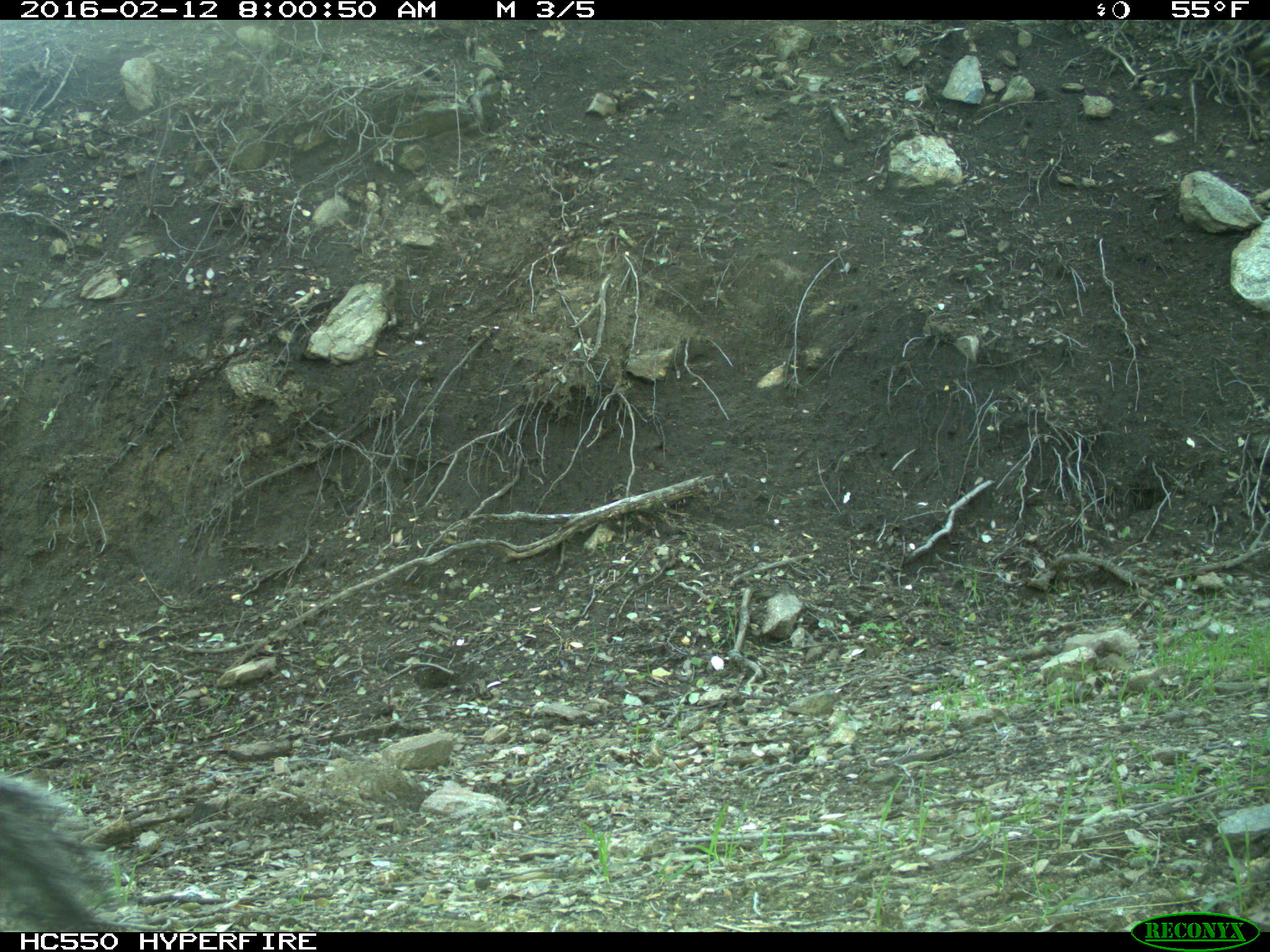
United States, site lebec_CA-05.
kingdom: Animalia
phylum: Chordata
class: Mammalia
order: Rodentia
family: Sciuridae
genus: Sciurus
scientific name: Sciurus carolinensis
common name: eastern gray squirrel